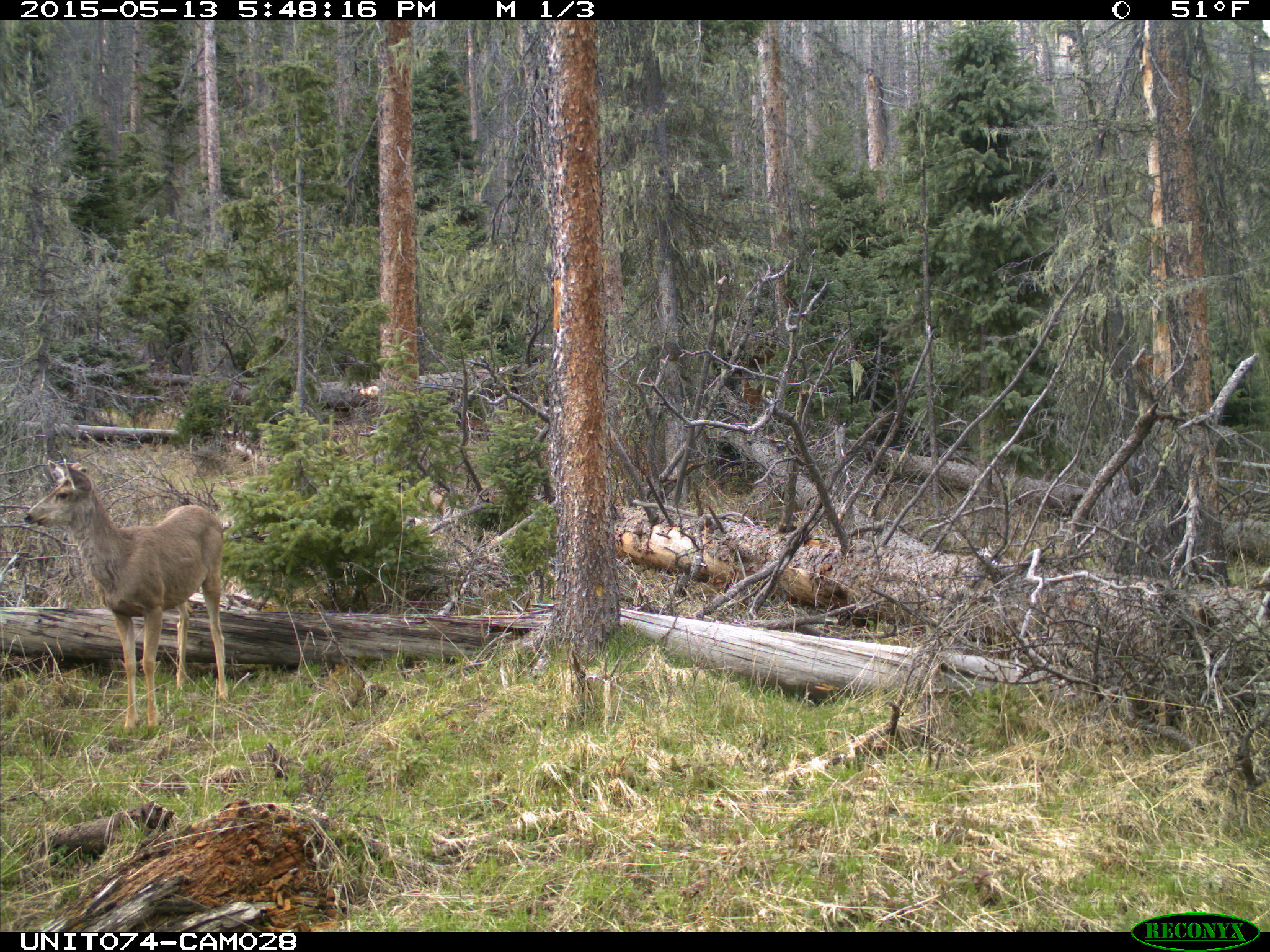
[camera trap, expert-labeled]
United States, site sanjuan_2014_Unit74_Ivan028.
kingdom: Animalia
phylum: Chordata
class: Mammalia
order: Artiodactyla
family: Cervidae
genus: Odocoileus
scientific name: Odocoileus hemionus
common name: mule deer